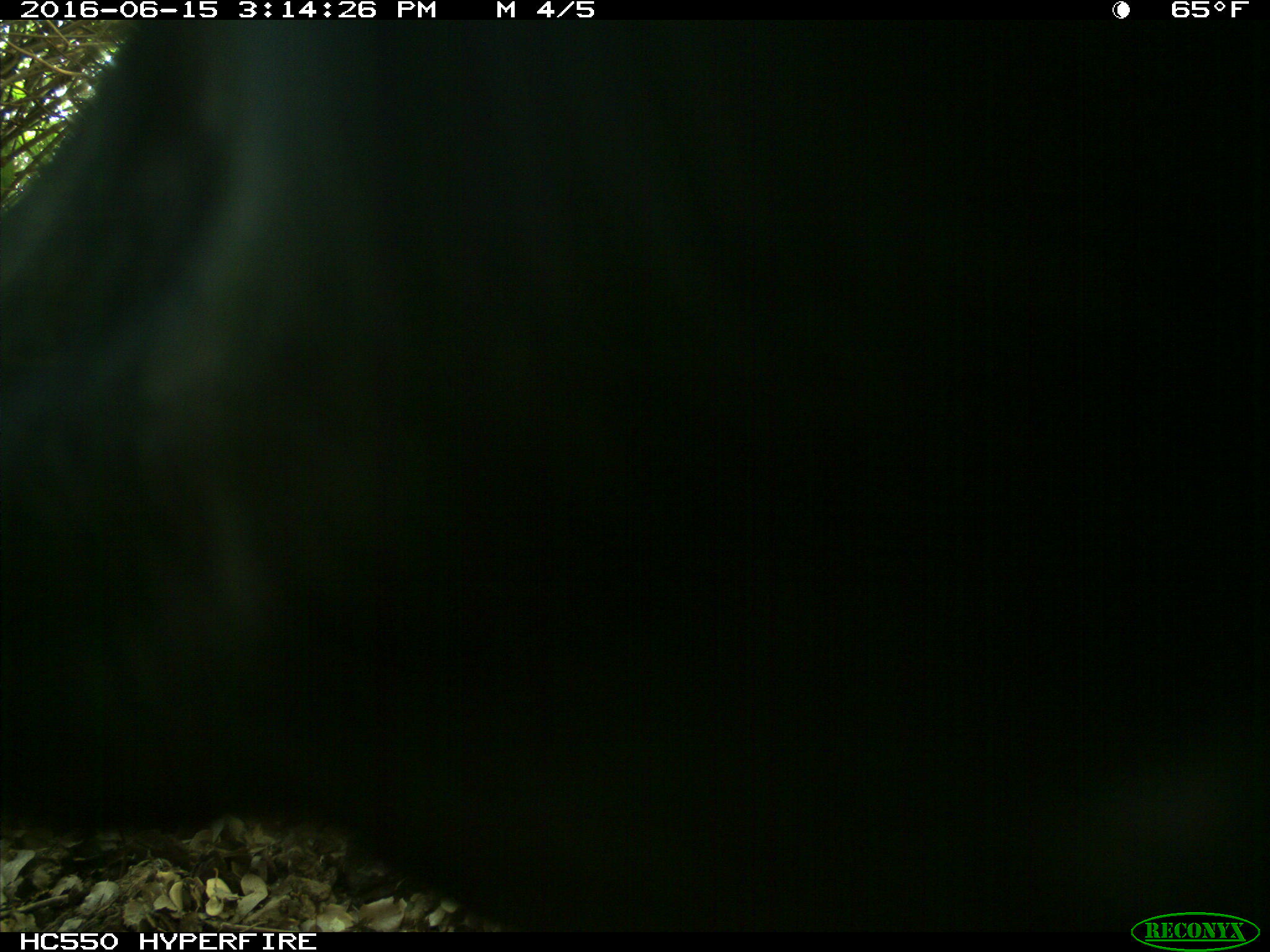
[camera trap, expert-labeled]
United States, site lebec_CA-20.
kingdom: Animalia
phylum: Chordata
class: Mammalia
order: Artiodactyla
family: Bovidae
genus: Bos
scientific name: Bos taurus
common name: domestic cow